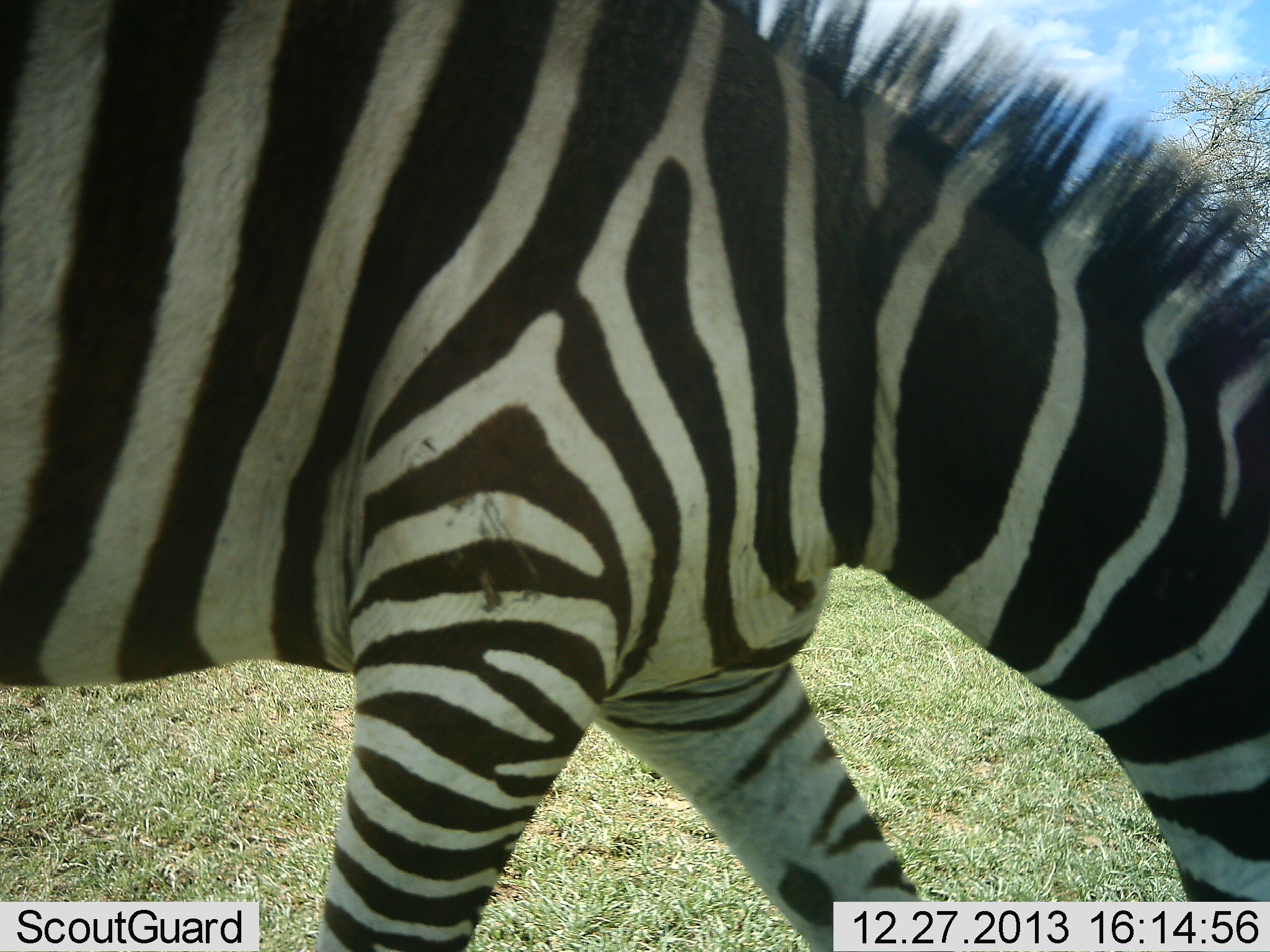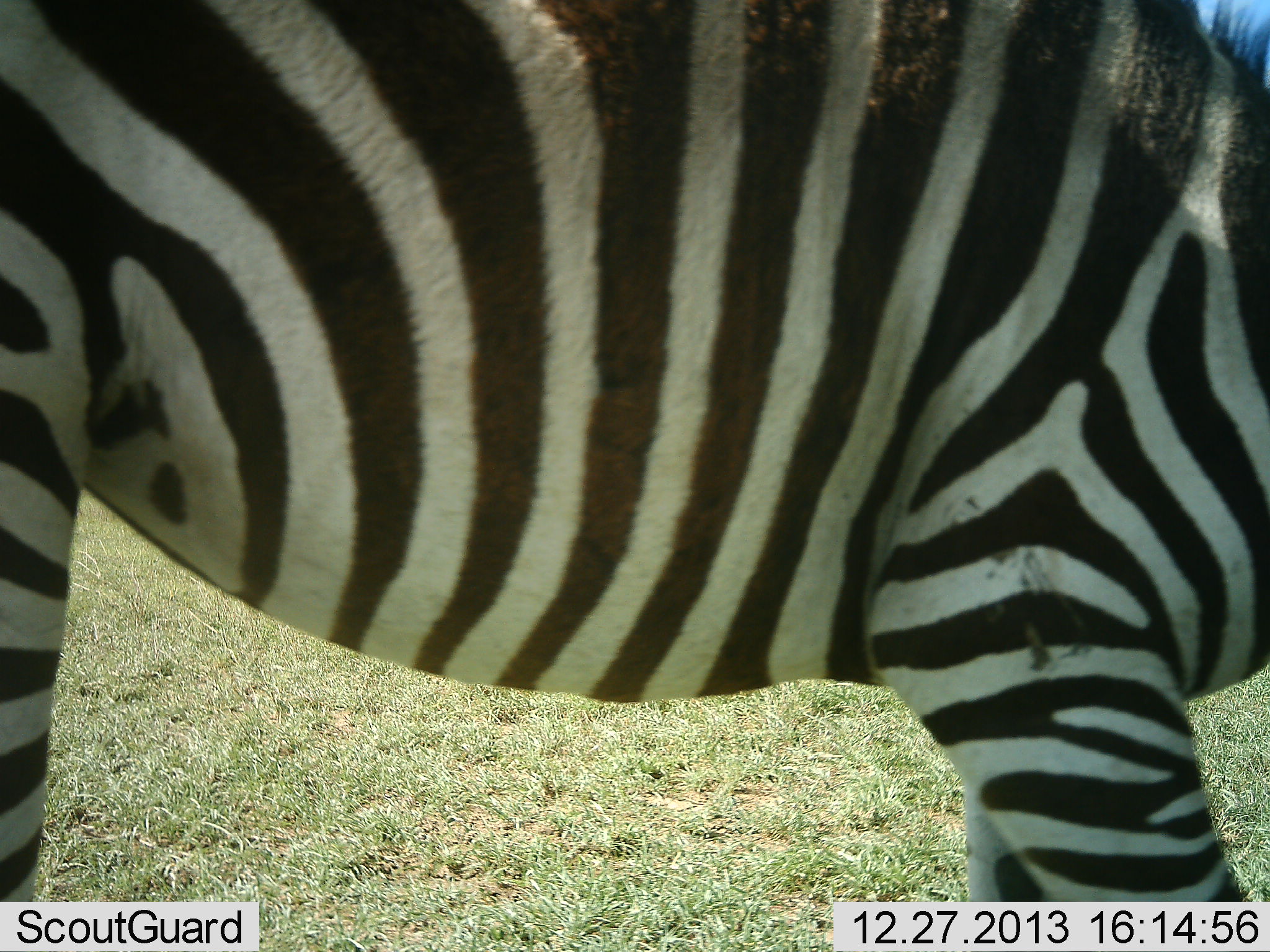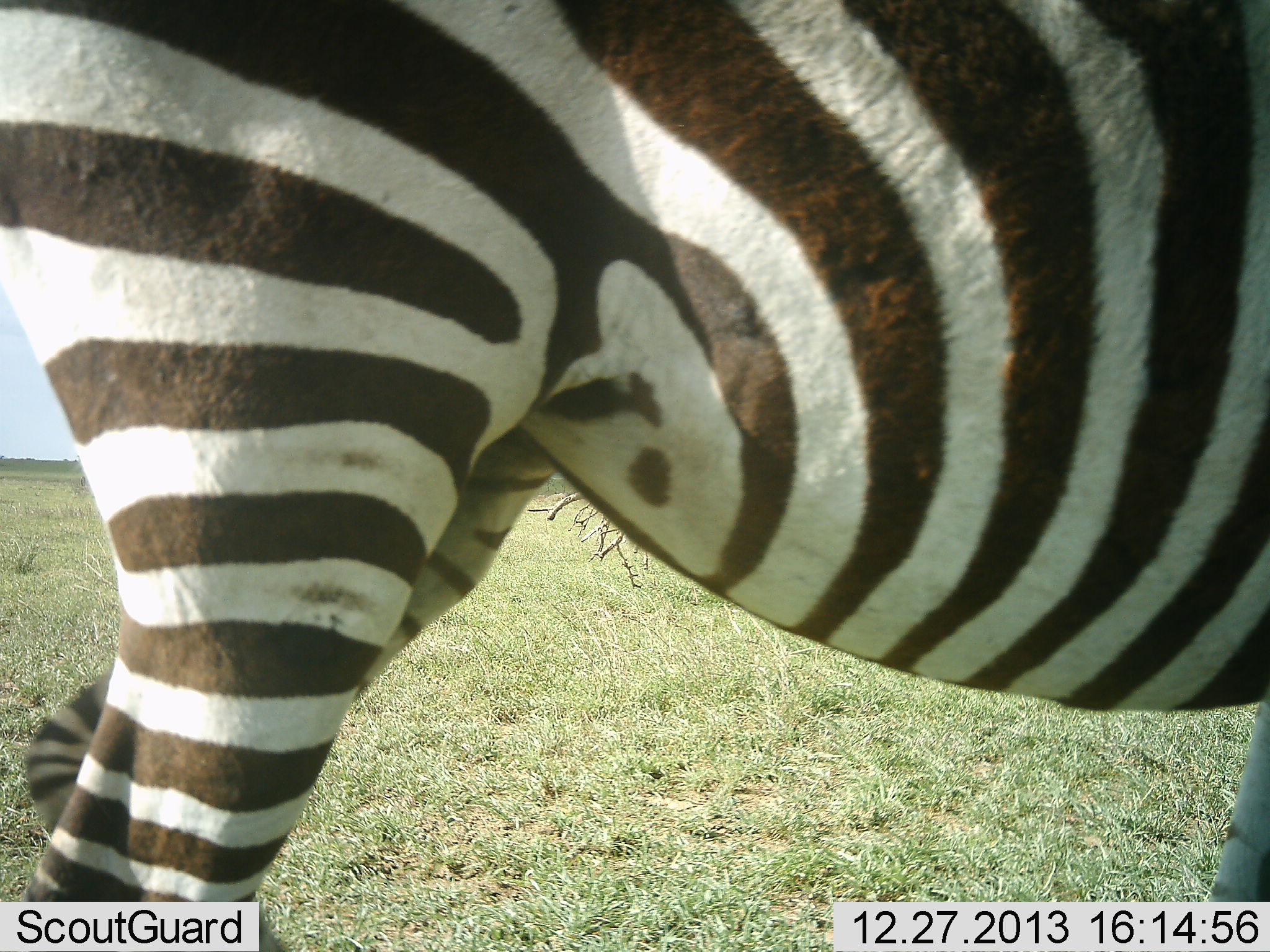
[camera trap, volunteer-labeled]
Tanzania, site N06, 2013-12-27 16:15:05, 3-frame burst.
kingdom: Animalia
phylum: Chordata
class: Mammalia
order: Perissodactyla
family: Equidae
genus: Equus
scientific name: Equus quagga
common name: plains zebra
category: zebra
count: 1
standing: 10%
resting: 0%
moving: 80%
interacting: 0%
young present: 0%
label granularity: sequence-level